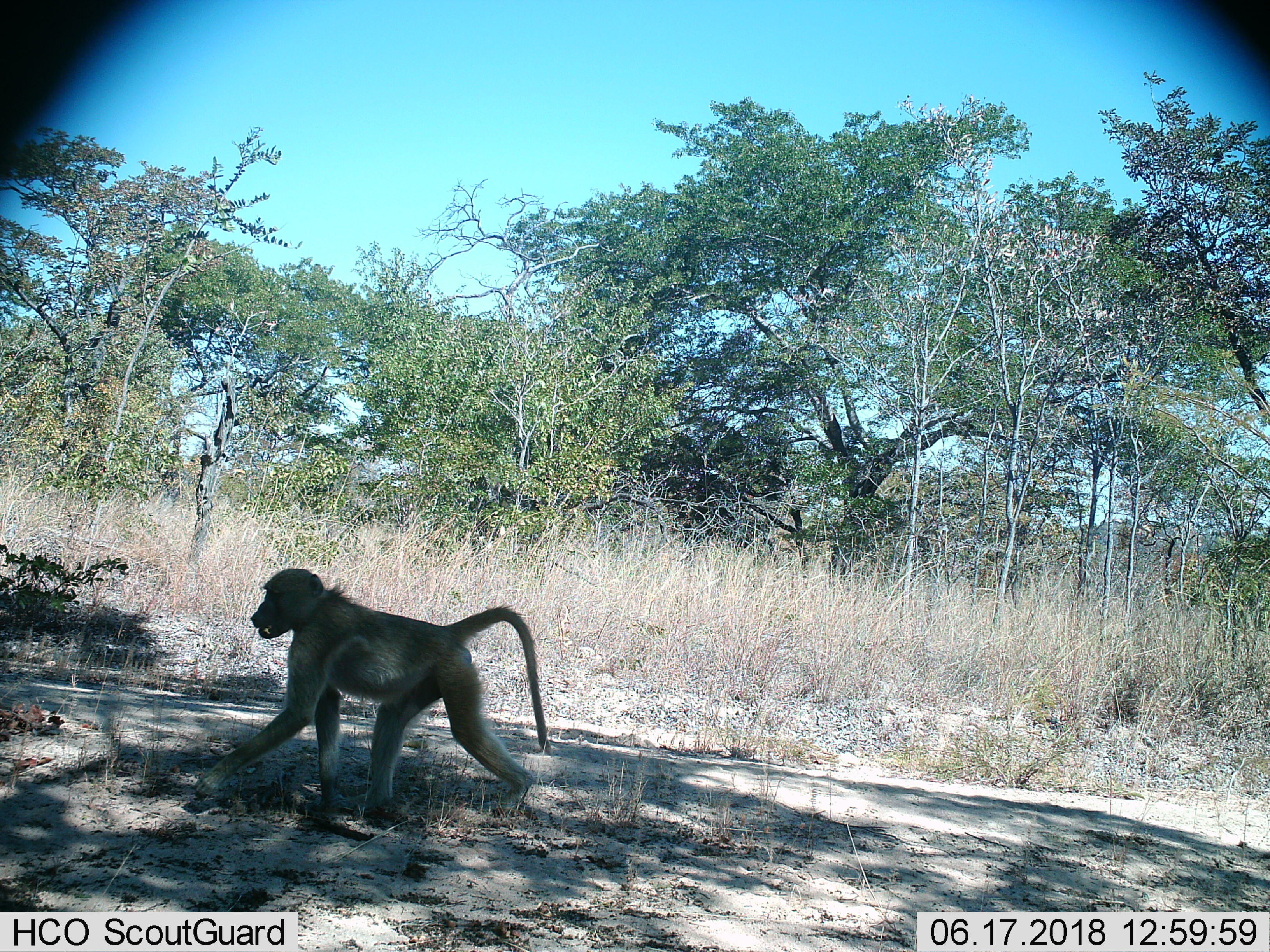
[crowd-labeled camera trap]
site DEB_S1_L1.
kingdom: Animalia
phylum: Chordata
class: Mammalia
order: Primates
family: Cercopithecidae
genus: Papio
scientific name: Papio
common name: baboon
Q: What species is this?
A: Baboon (Papio).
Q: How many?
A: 1.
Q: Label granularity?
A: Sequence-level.